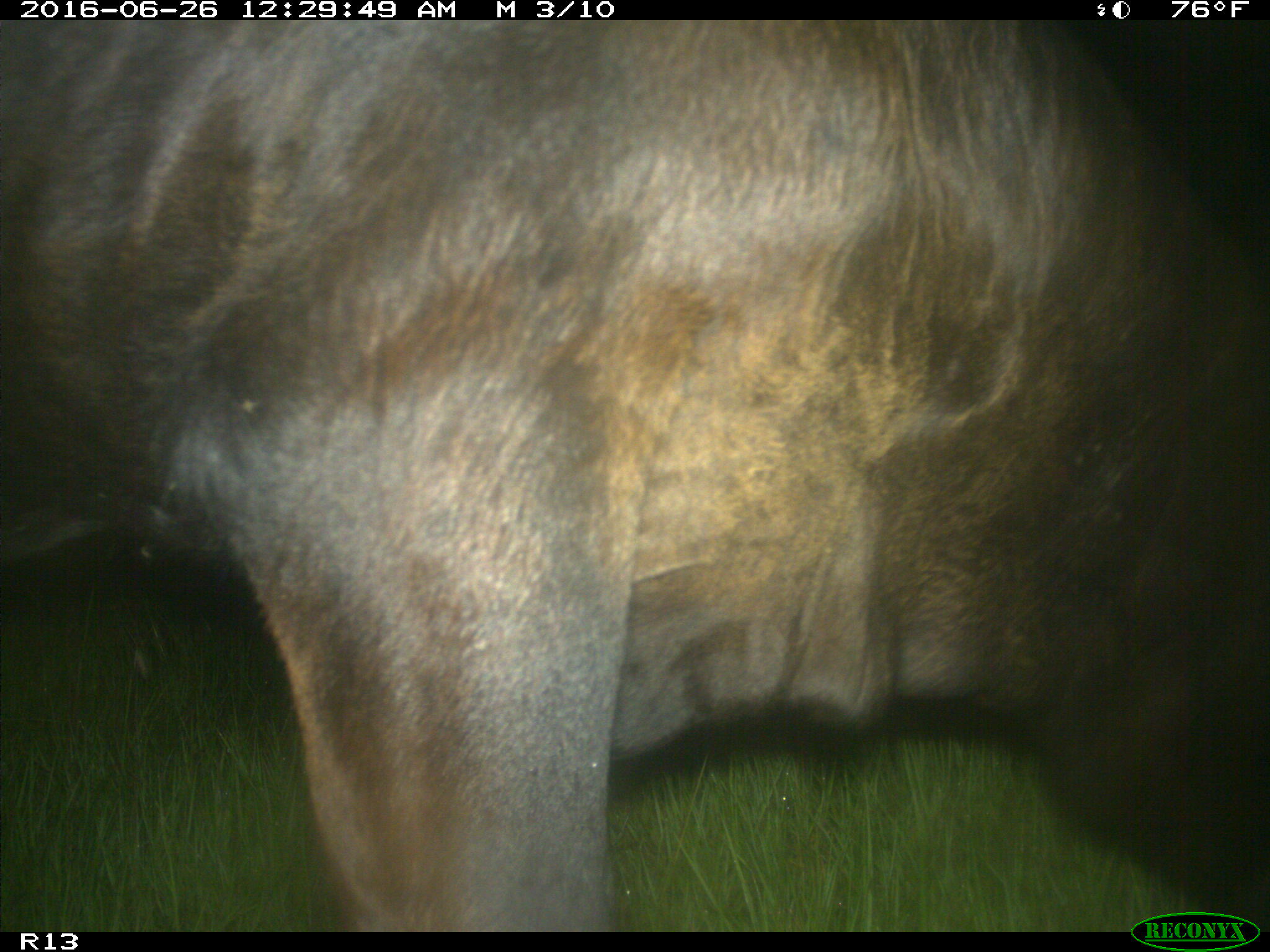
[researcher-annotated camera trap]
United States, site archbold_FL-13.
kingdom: Animalia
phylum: Chordata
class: Mammalia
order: Artiodactyla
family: Bovidae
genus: Bos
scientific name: Bos taurus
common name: domestic cow